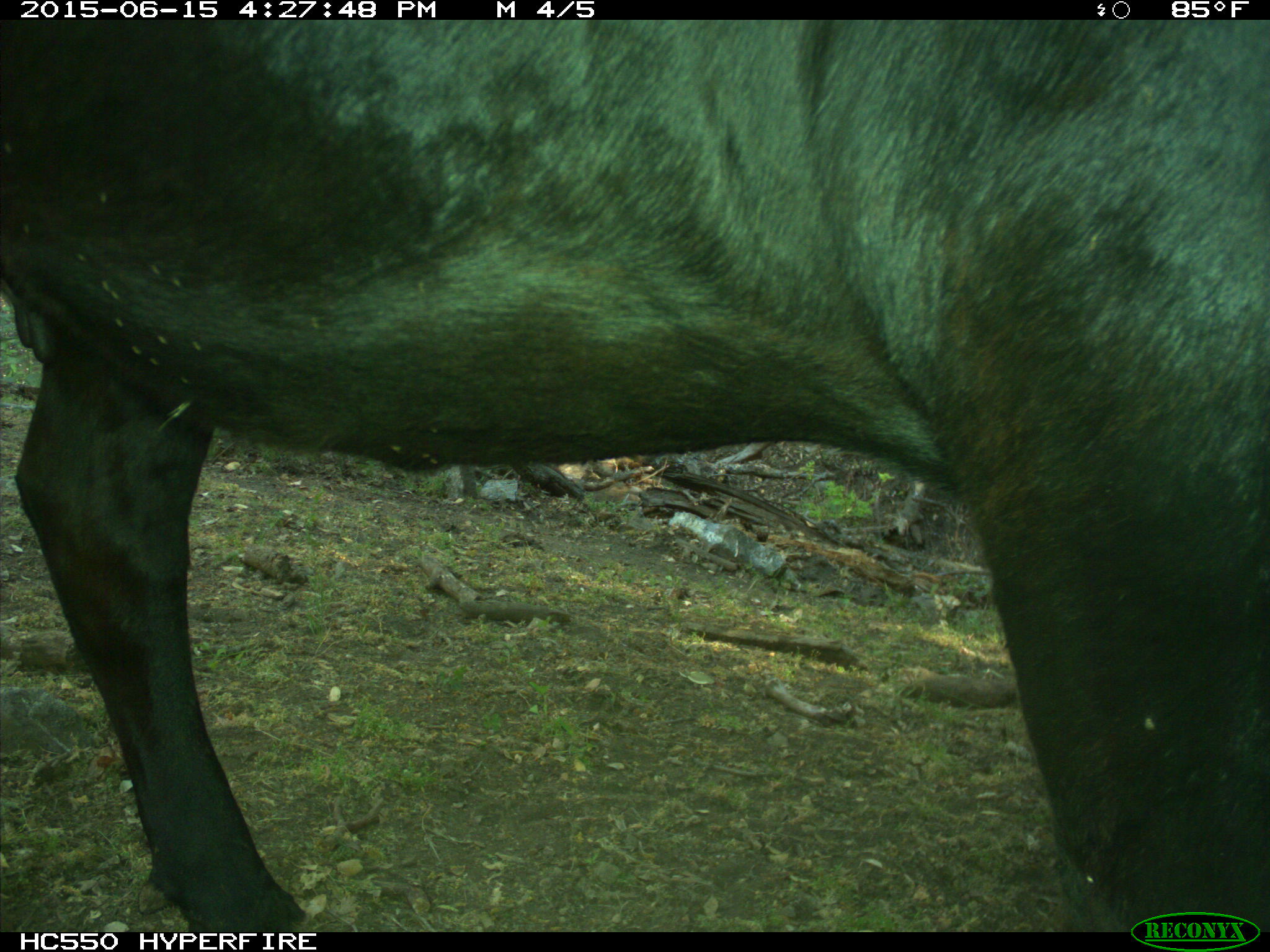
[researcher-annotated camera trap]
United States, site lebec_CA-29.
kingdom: Animalia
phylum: Chordata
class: Mammalia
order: Artiodactyla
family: Bovidae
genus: Bos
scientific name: Bos taurus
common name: domestic cow